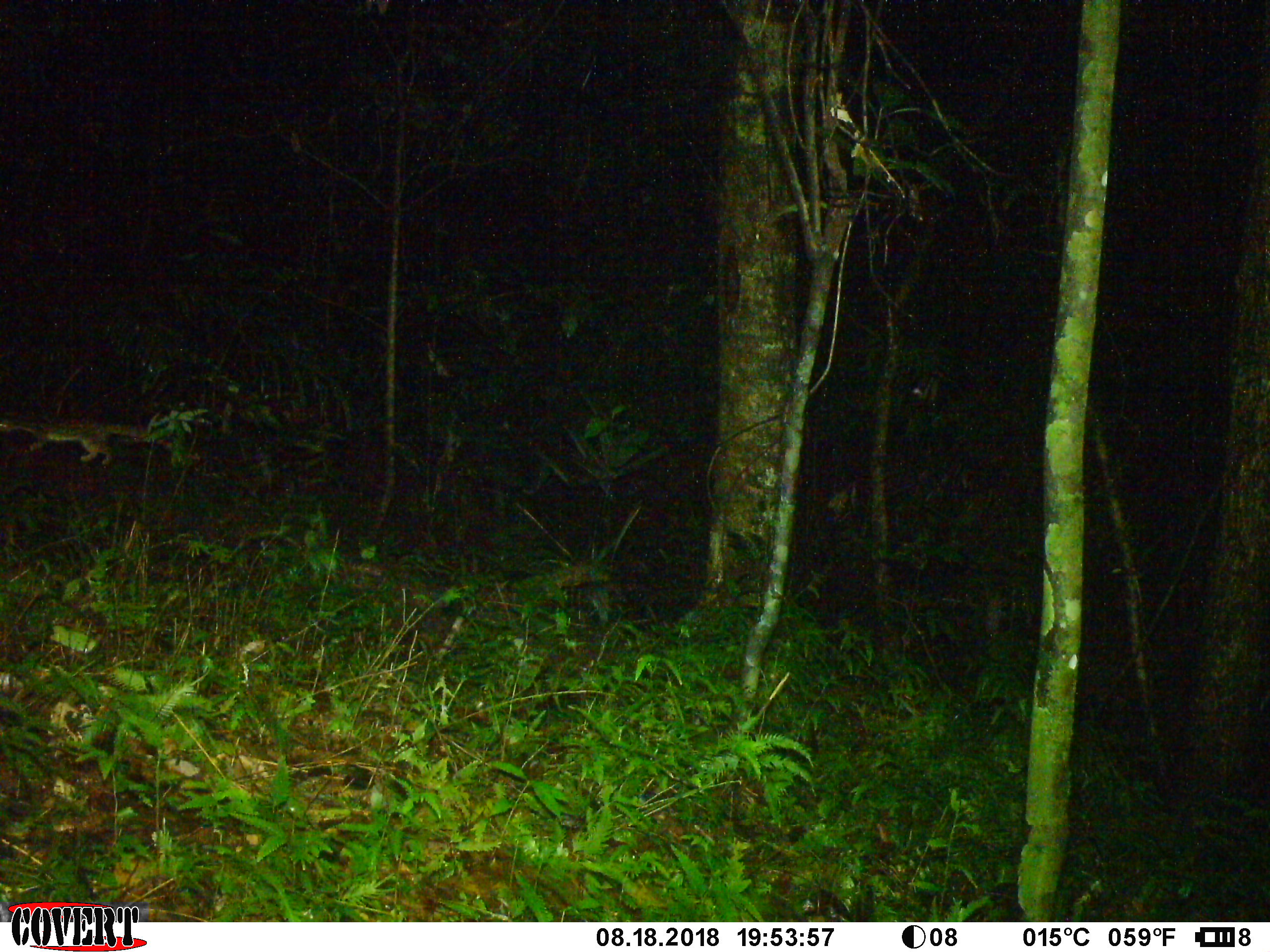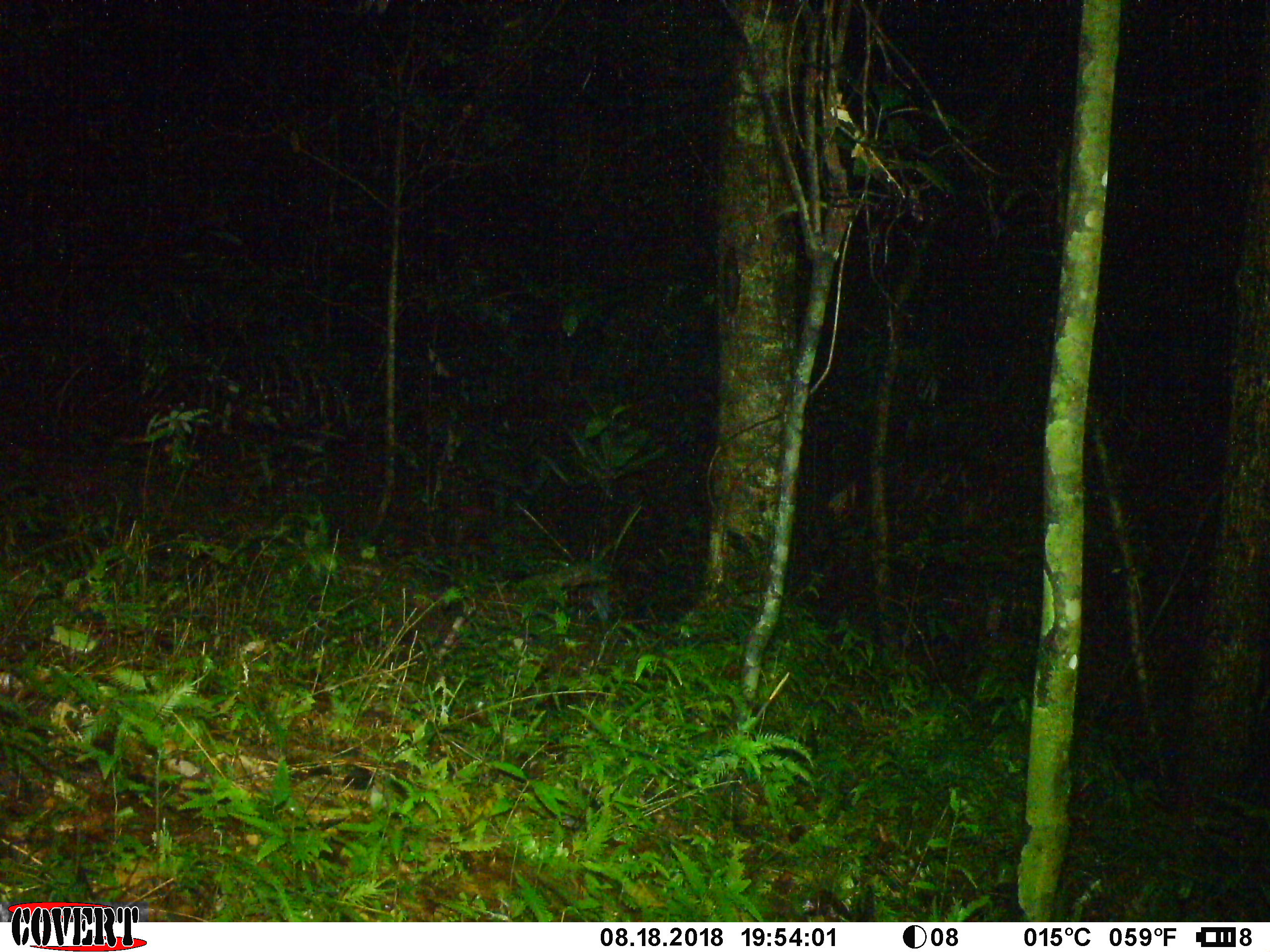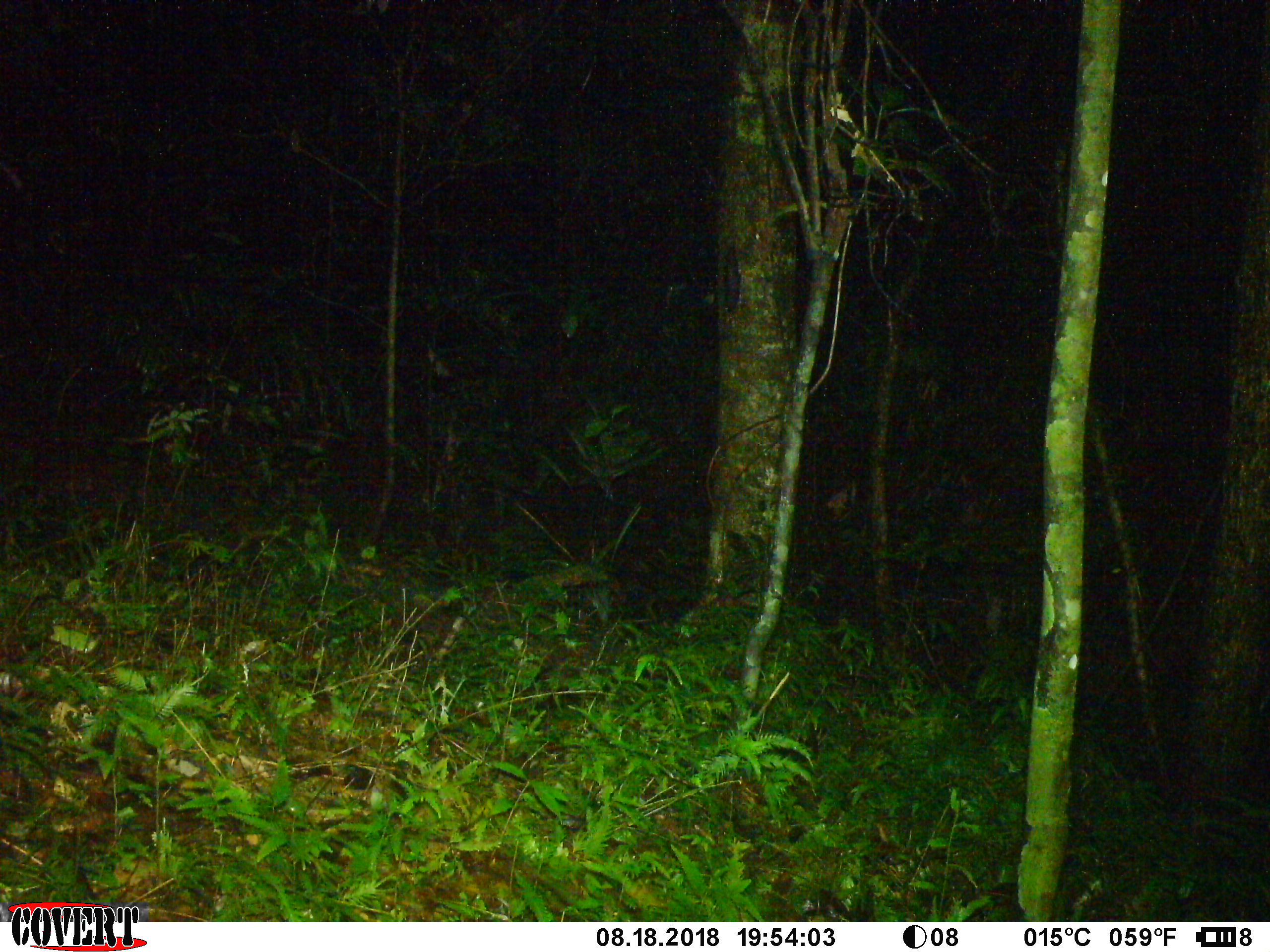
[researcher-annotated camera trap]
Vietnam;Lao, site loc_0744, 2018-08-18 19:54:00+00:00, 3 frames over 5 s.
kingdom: Animalia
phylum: Chordata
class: Mammalia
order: Carnivora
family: Prionodontidae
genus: Prionodon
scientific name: Prionodon pardicolor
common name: spotted linsang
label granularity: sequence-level